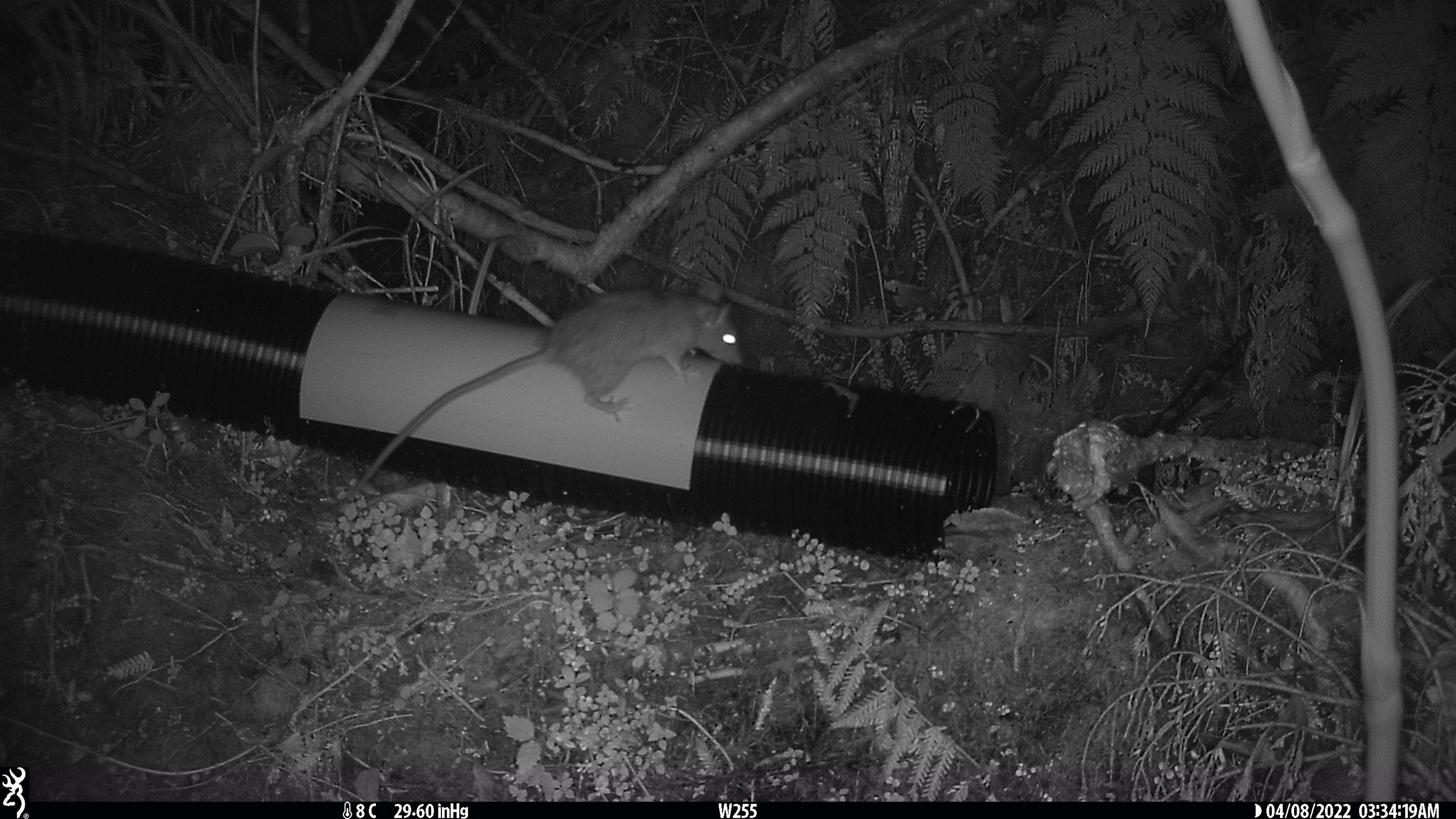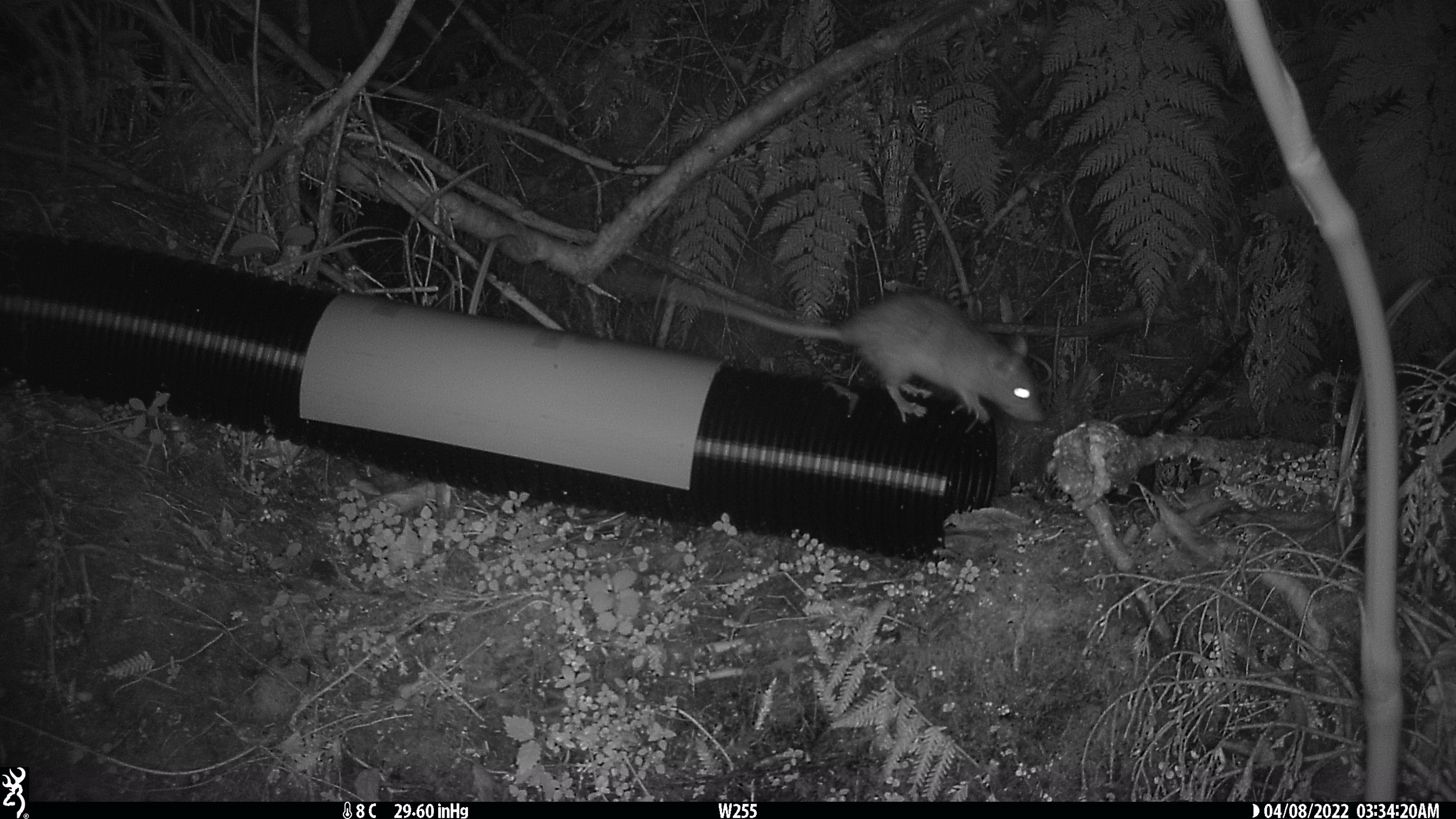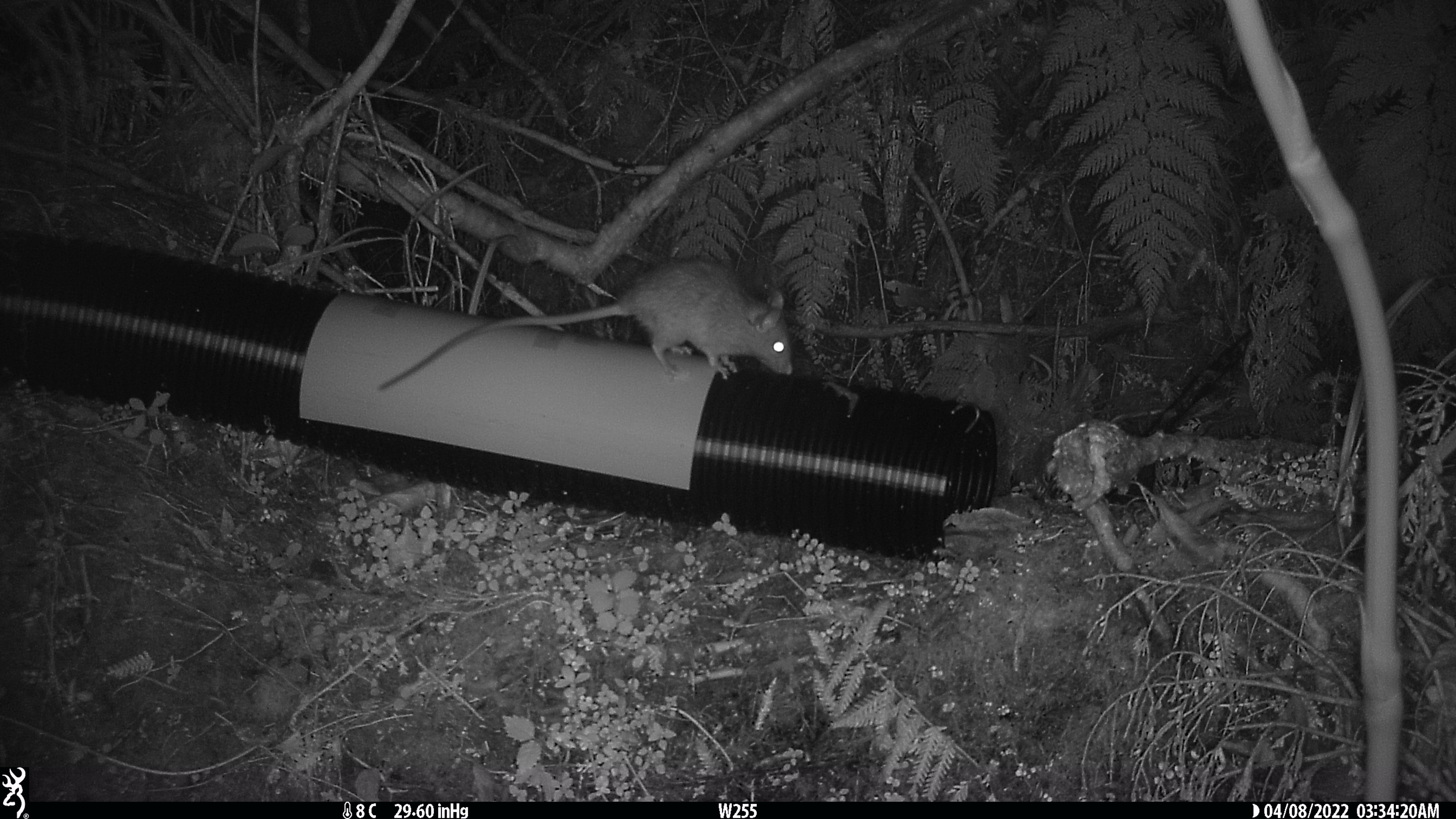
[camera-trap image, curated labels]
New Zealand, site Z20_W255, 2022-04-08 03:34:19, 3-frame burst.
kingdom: Animalia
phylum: Chordata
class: Mammalia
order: Rodentia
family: Muridae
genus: Rattus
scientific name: Rattus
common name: rat